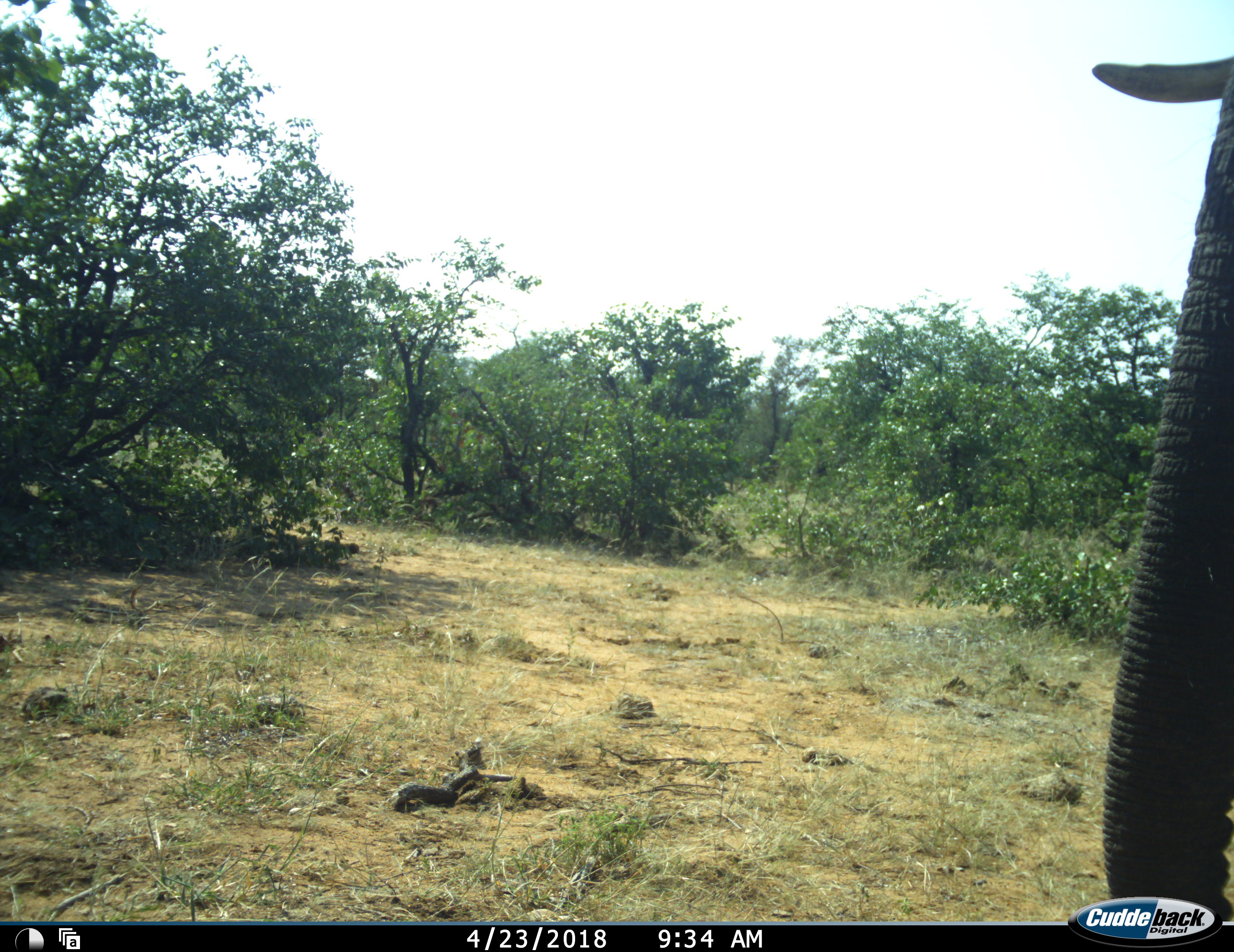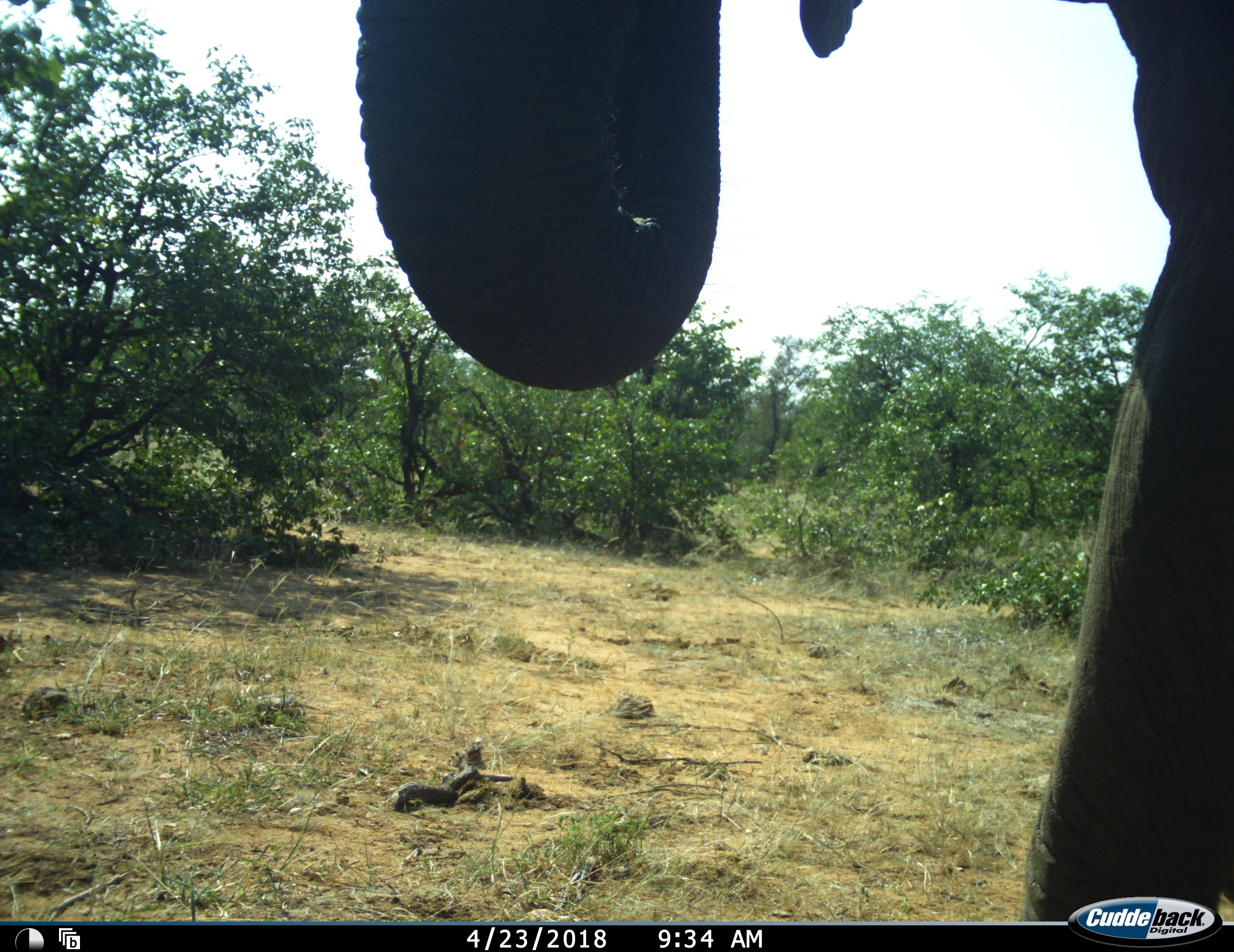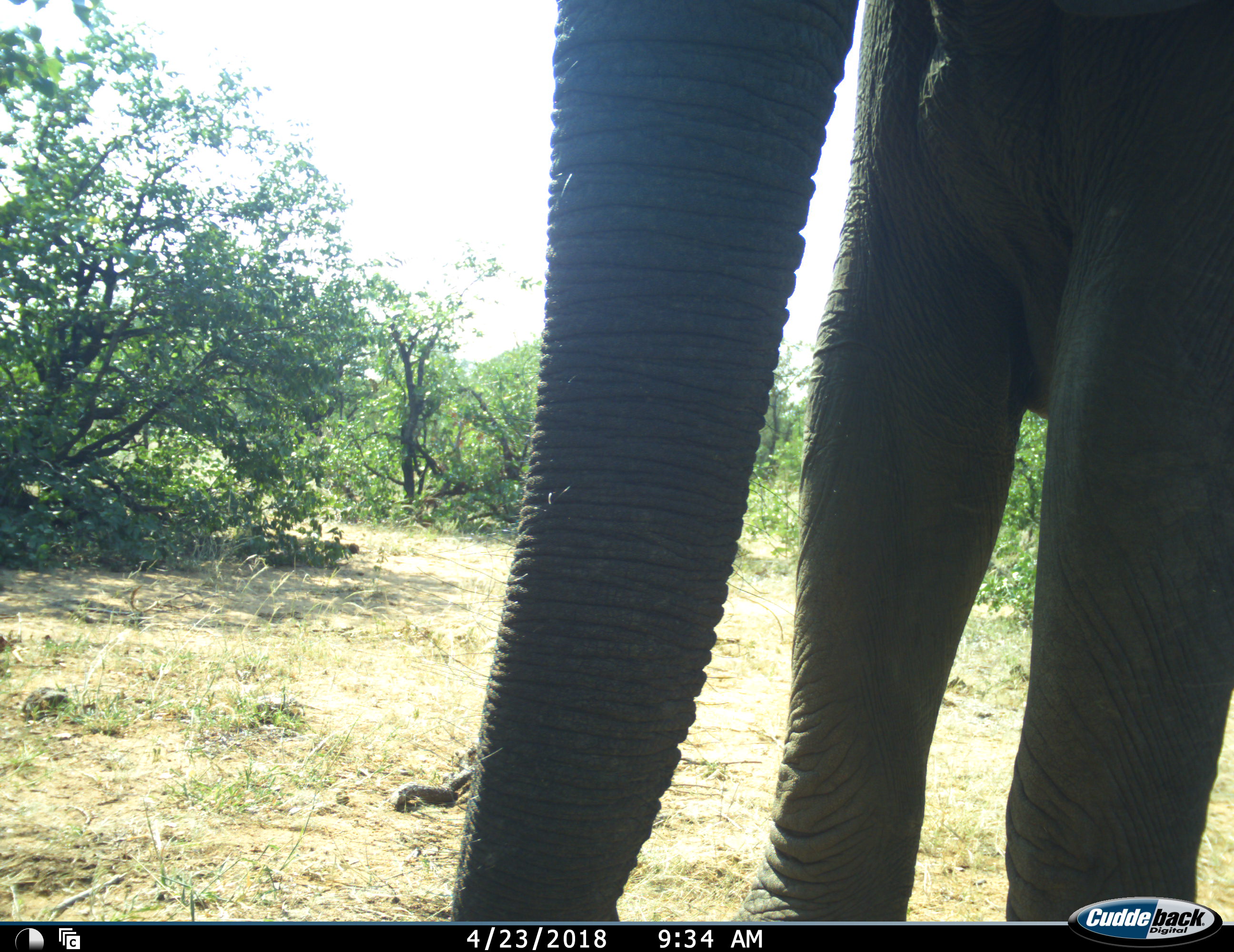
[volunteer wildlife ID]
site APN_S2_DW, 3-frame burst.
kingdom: Animalia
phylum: Chordata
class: Mammalia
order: Proboscidea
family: Elephantidae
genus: Loxodonta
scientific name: Loxodonta africana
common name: african bush elephant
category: elephant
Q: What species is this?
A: Elephant (african bush elephant) (Loxodonta africana).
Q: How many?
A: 1.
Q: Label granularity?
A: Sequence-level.